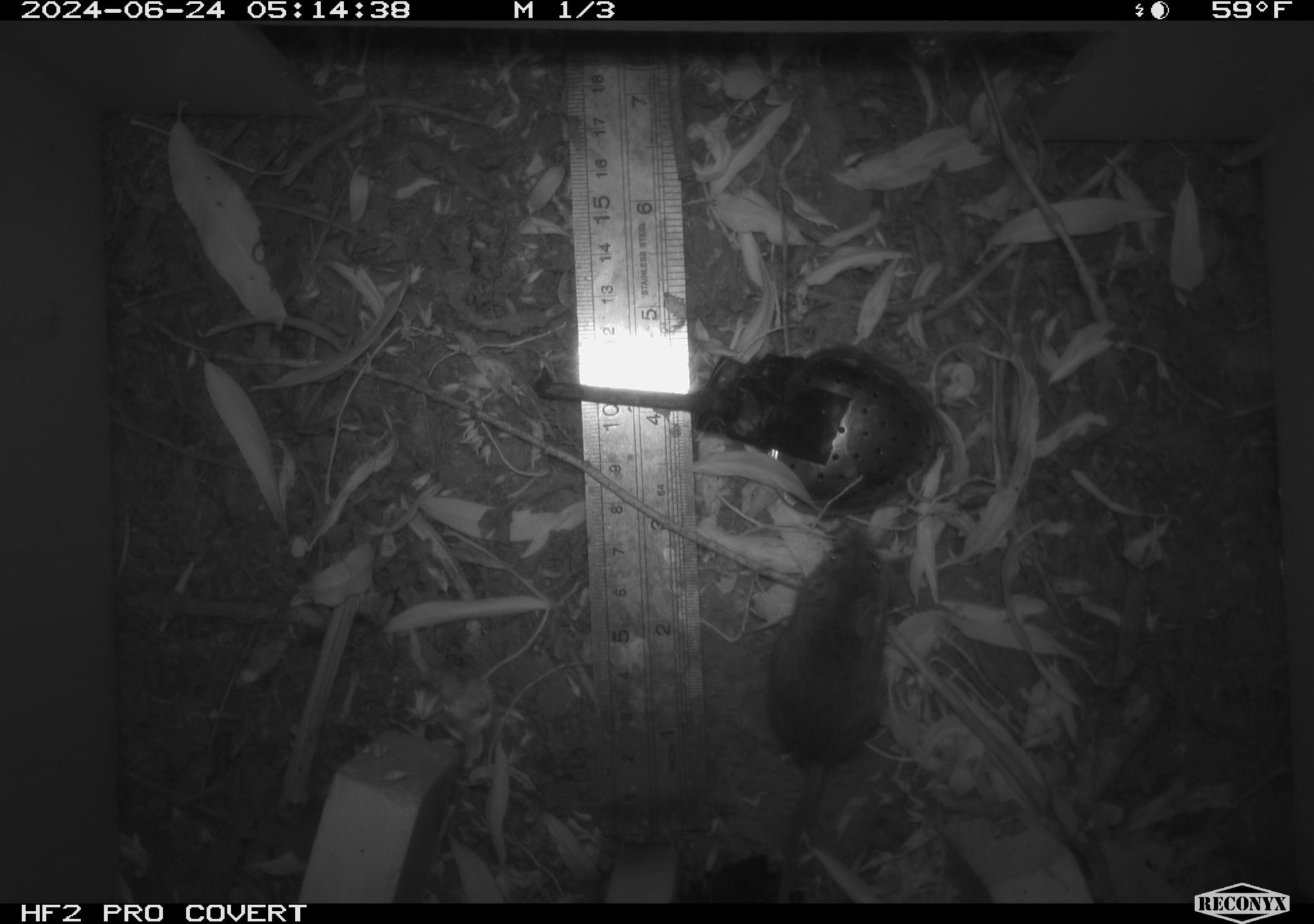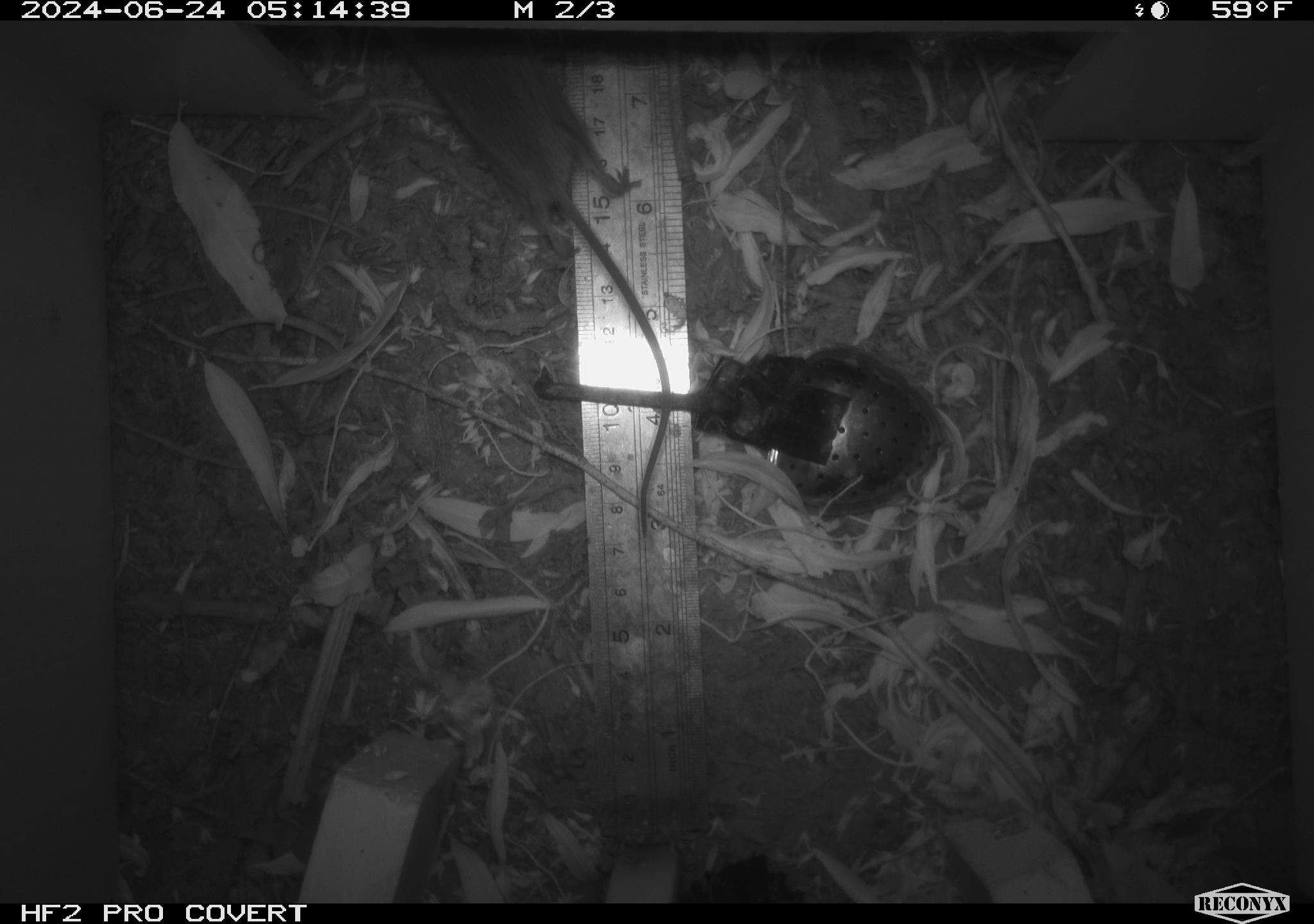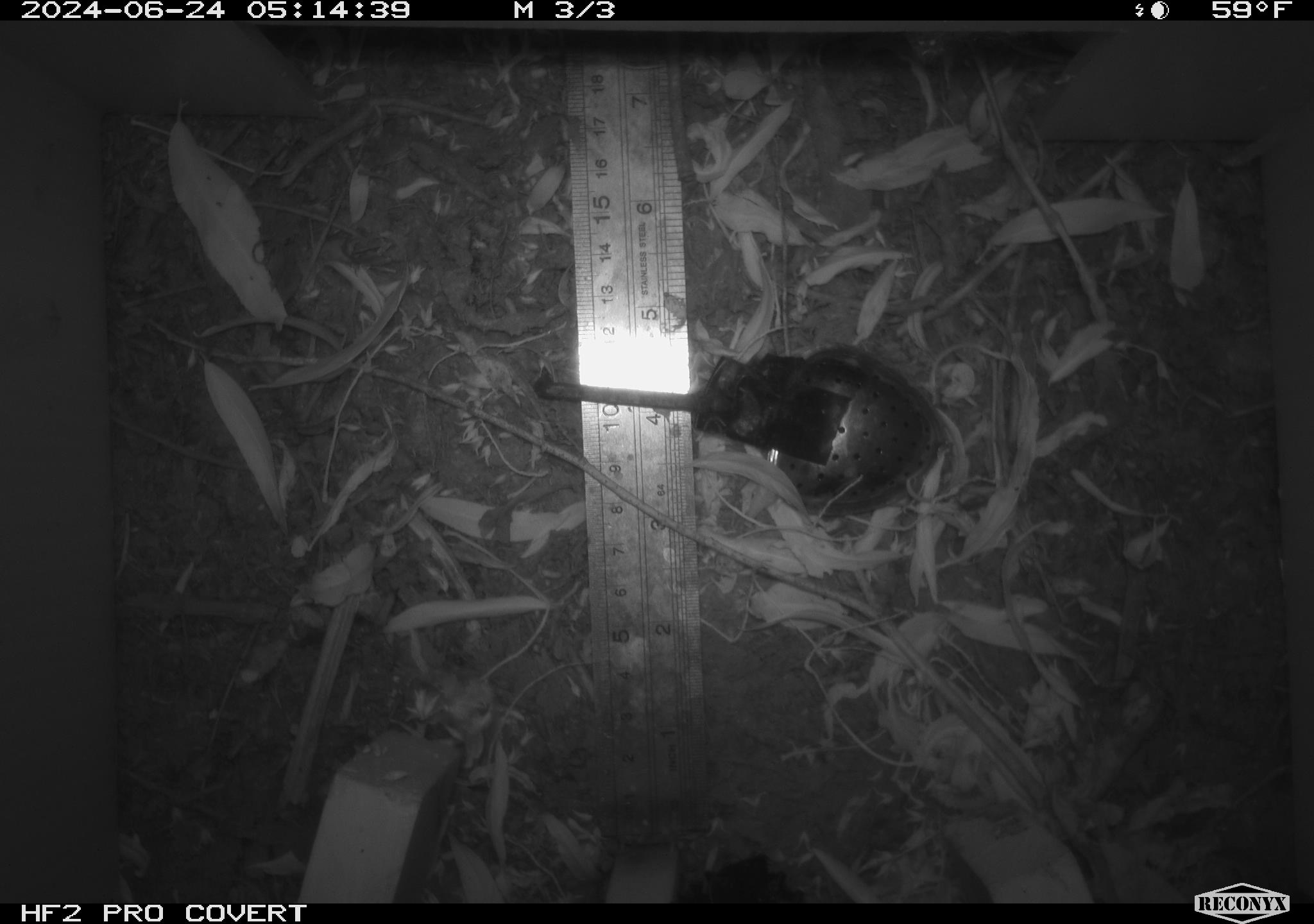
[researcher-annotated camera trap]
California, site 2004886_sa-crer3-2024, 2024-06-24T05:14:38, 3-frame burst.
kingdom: Animalia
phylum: Chordata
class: Mammalia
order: Rodentia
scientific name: Rodentia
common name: mouse species